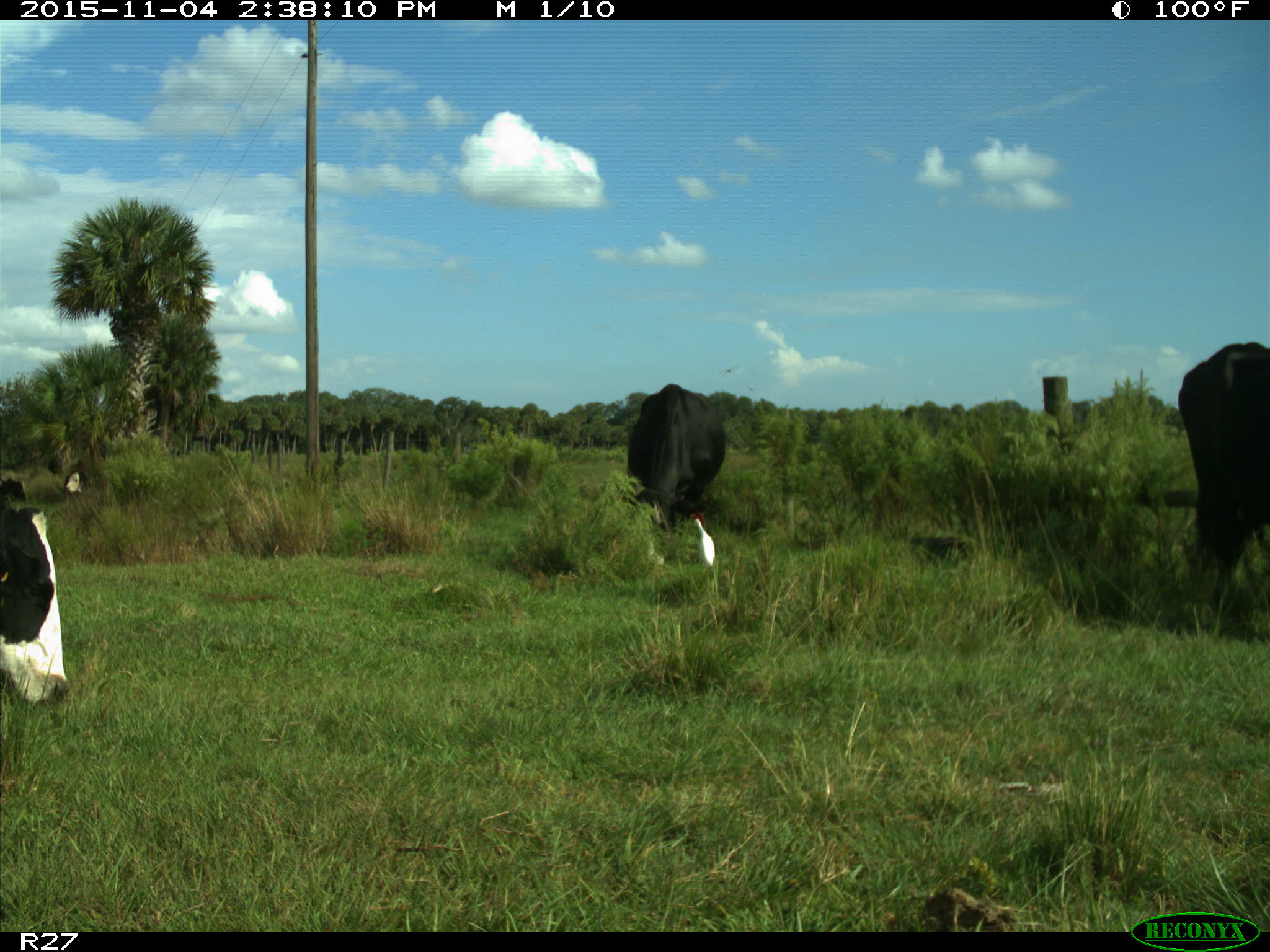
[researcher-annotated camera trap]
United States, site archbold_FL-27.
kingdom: Animalia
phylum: Chordata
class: Mammalia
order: Artiodactyla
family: Bovidae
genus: Bos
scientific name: Bos taurus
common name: domestic cow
Bos taurus (domestic cow).